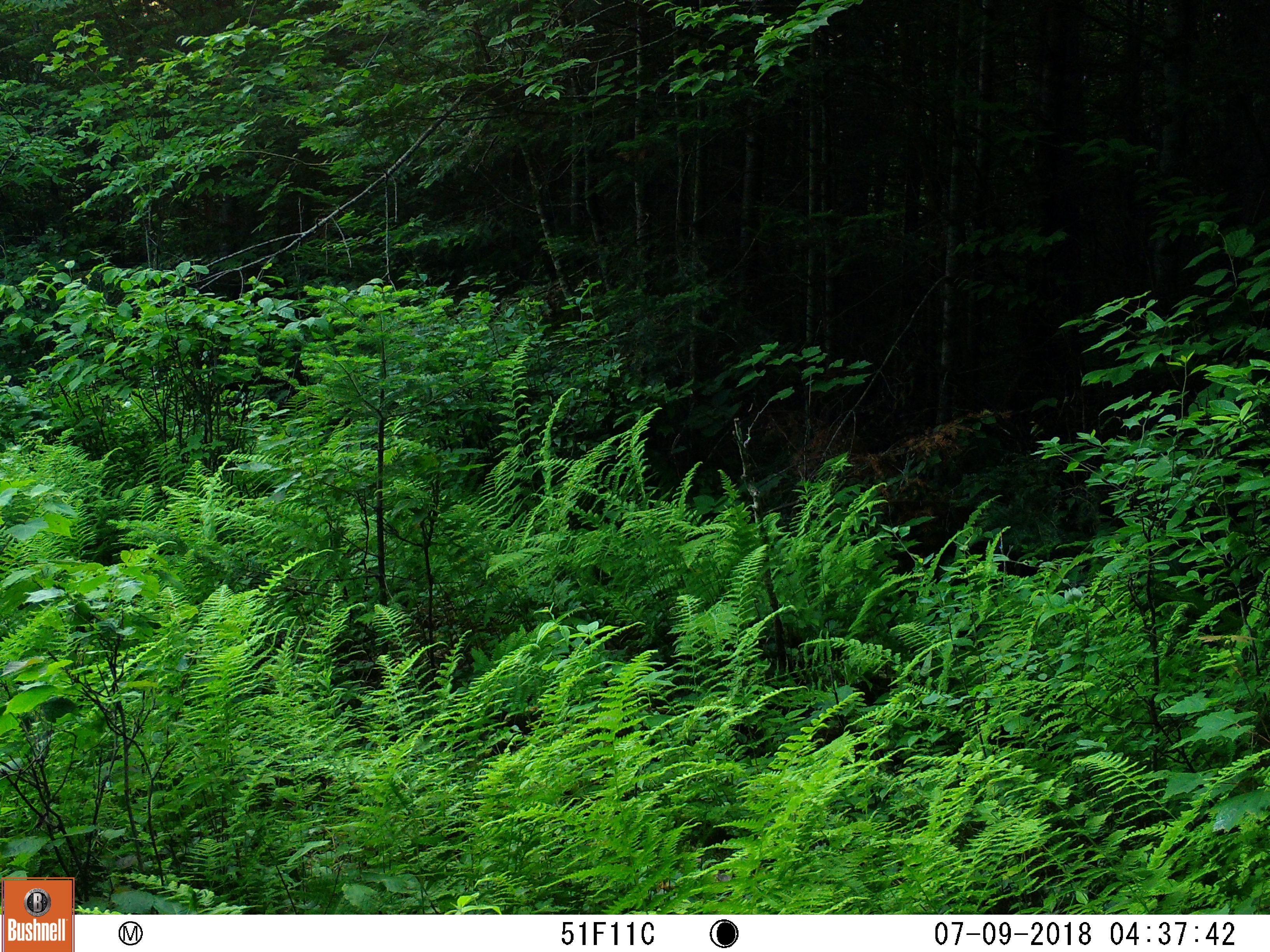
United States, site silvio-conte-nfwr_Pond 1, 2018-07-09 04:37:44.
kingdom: Animalia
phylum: Chordata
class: Mammalia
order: Carnivora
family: Ursidae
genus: Ursus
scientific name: Ursus americanus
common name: black bear